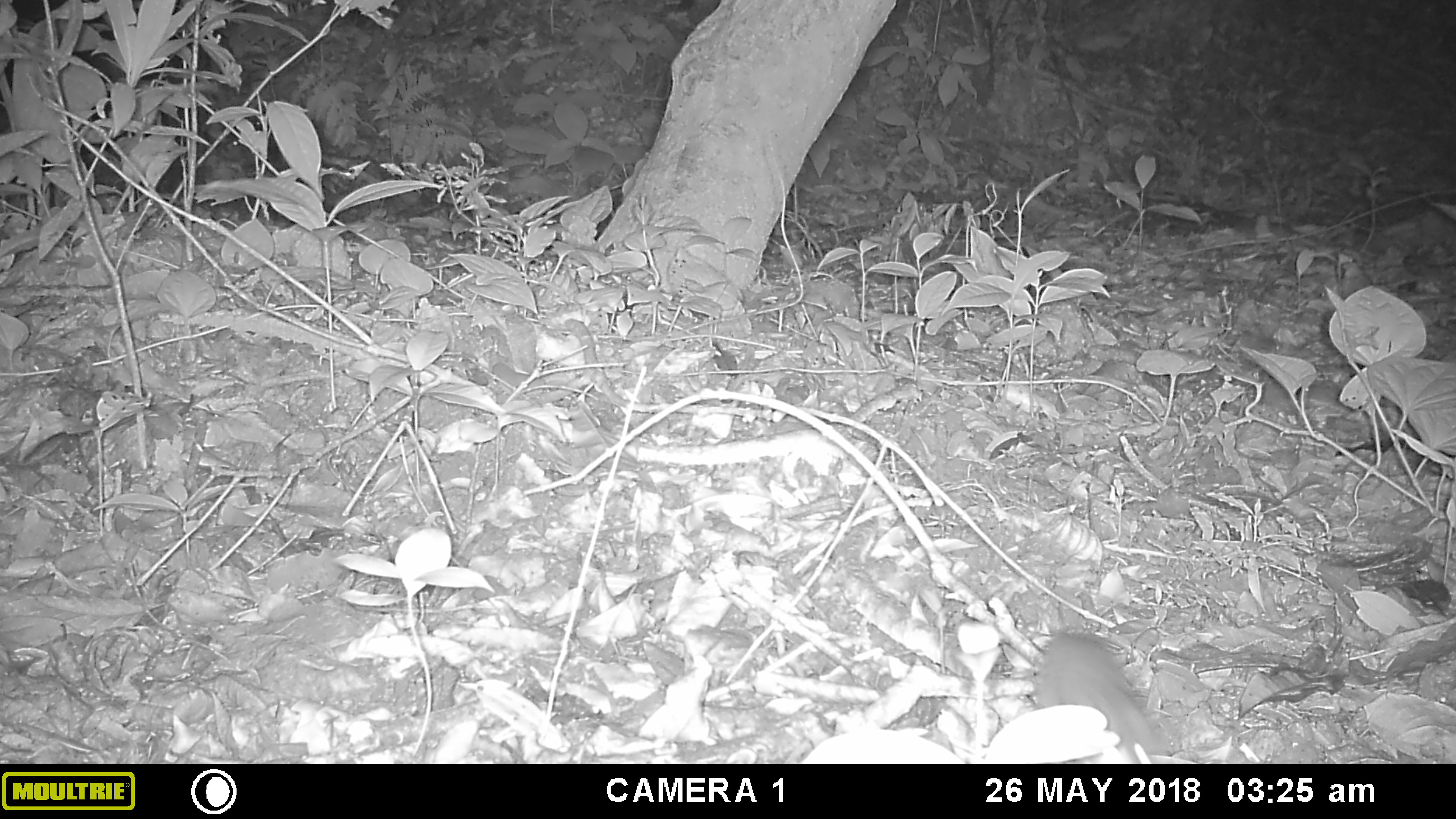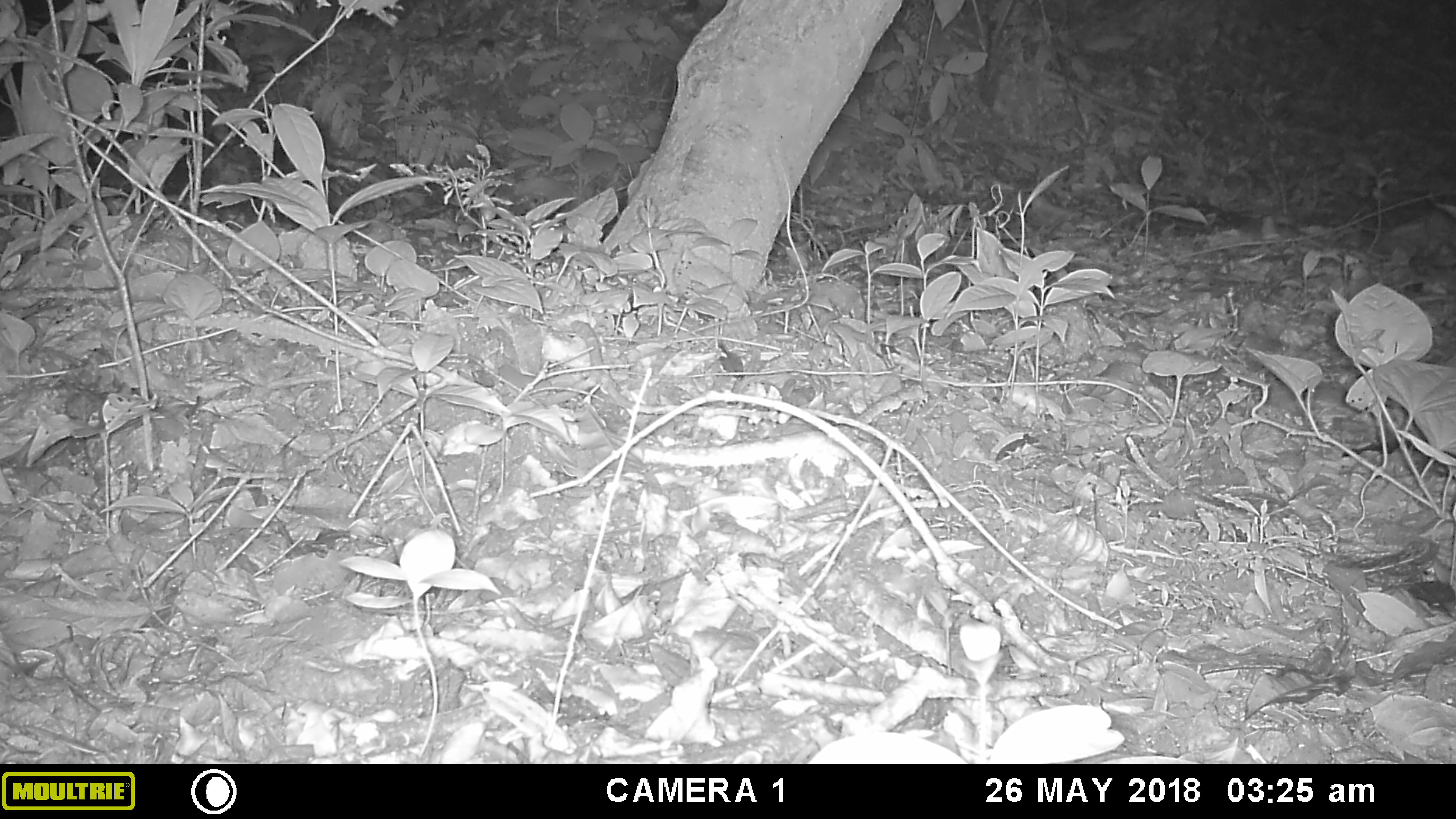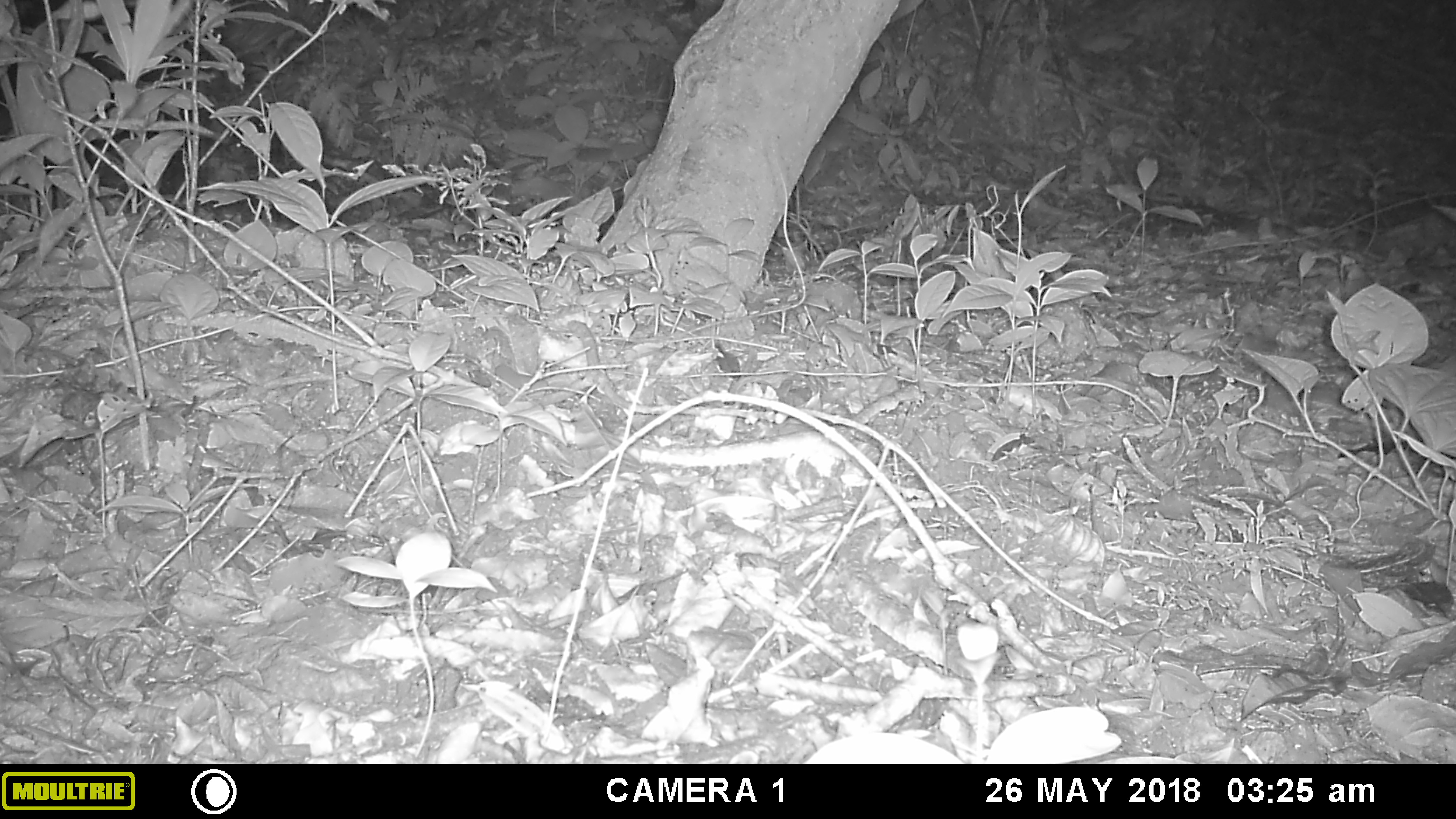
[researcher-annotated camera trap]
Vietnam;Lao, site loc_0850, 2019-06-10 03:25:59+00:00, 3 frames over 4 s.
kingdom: Animalia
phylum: Chordata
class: Mammalia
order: Rodentia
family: Muridae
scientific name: Muridae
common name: old-world mice and rats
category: unidentified murid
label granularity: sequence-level